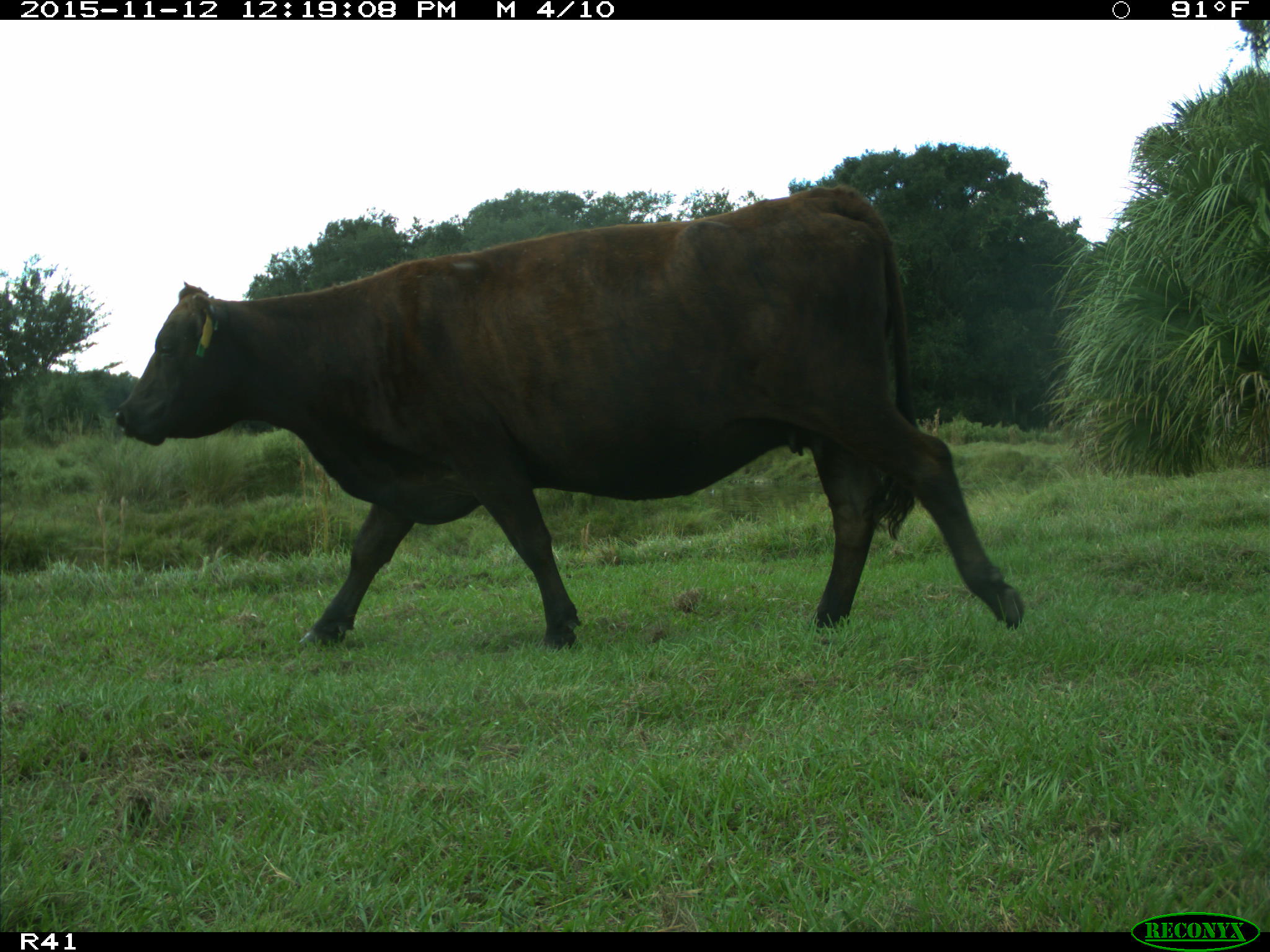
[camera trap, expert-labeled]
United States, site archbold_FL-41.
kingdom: Animalia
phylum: Chordata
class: Mammalia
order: Artiodactyla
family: Bovidae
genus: Bos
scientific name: Bos taurus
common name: domestic cow